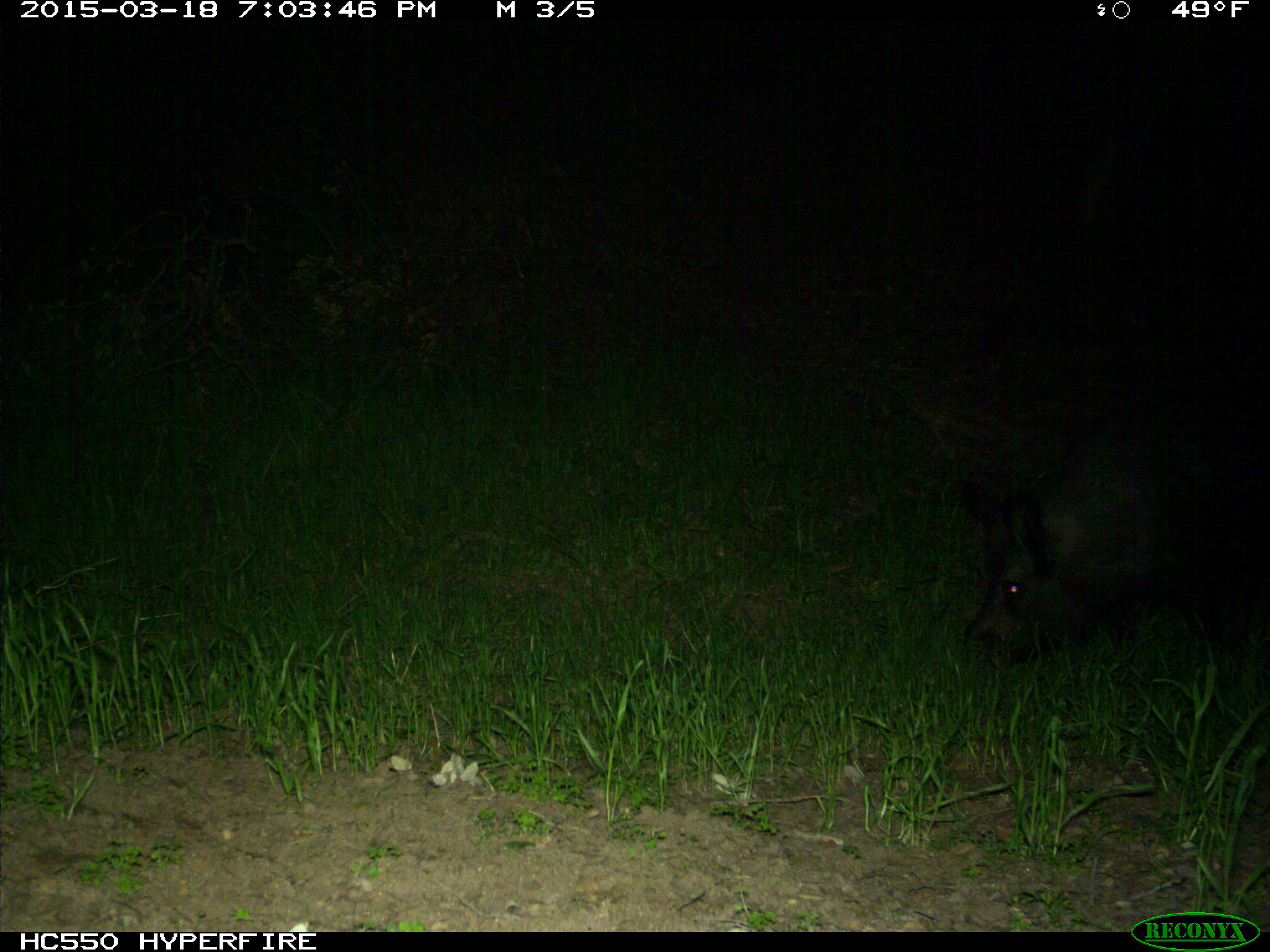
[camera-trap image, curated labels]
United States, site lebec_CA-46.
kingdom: Animalia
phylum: Chordata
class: Mammalia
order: Artiodactyla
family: Suidae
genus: Sus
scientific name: Sus scrofa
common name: wild boar